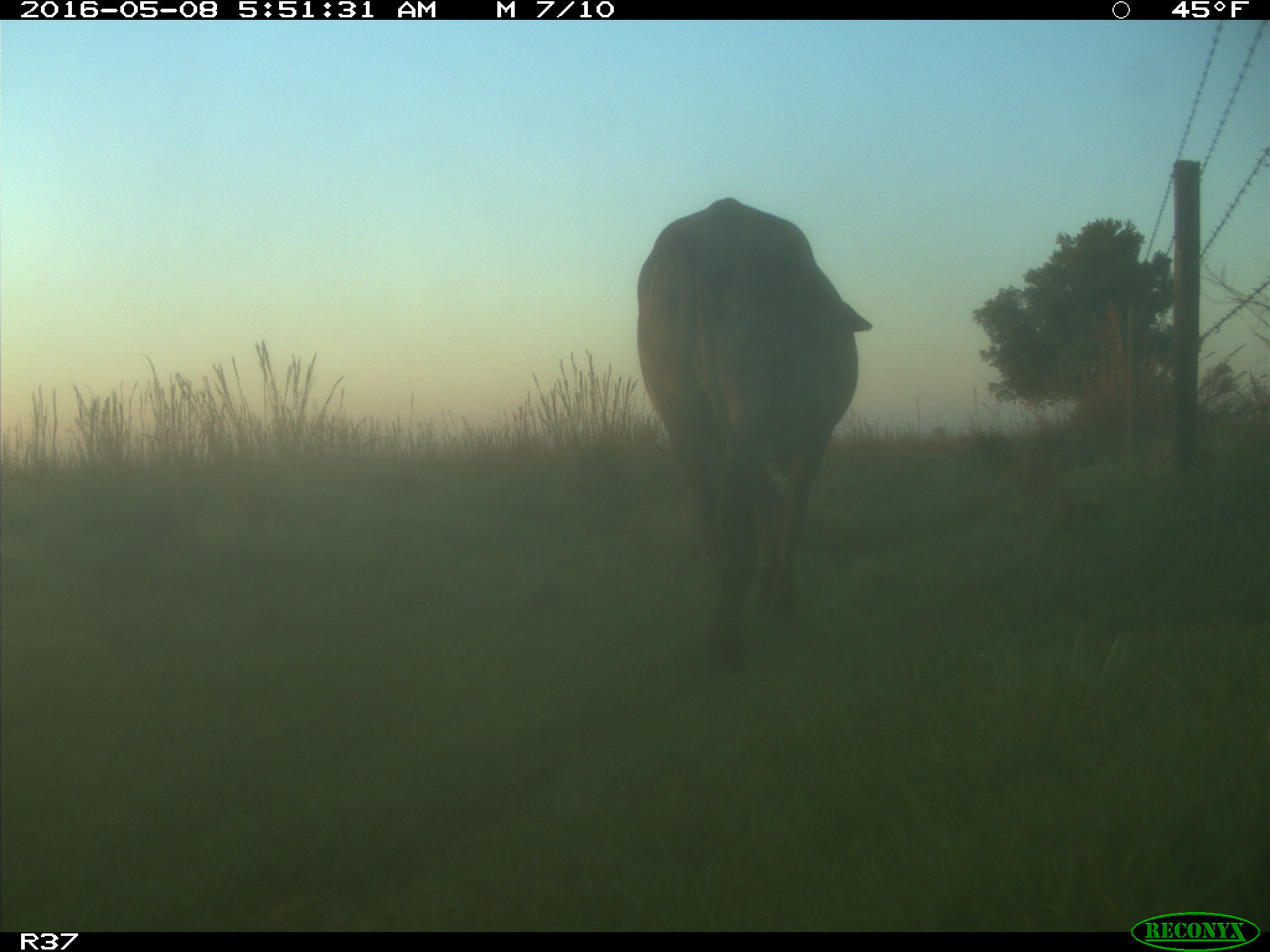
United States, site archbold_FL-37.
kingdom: Animalia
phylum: Chordata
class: Mammalia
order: Artiodactyla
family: Bovidae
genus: Bos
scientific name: Bos taurus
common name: domestic cow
Bos taurus (domestic cow).